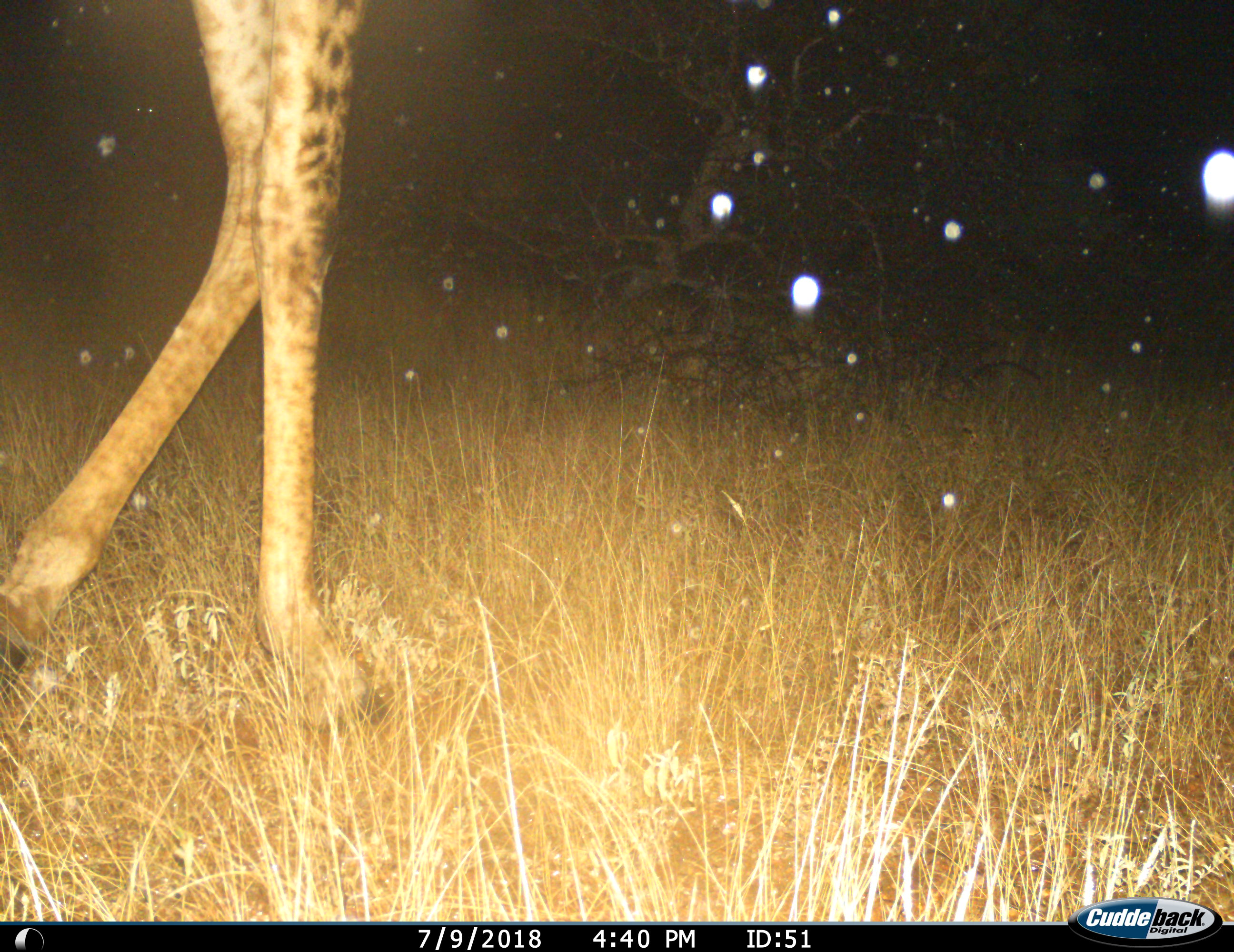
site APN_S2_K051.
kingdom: Animalia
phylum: Chordata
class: Mammalia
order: Artiodactyla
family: Giraffidae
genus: Giraffa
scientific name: Giraffa camelopardalis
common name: giraffe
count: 1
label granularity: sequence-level